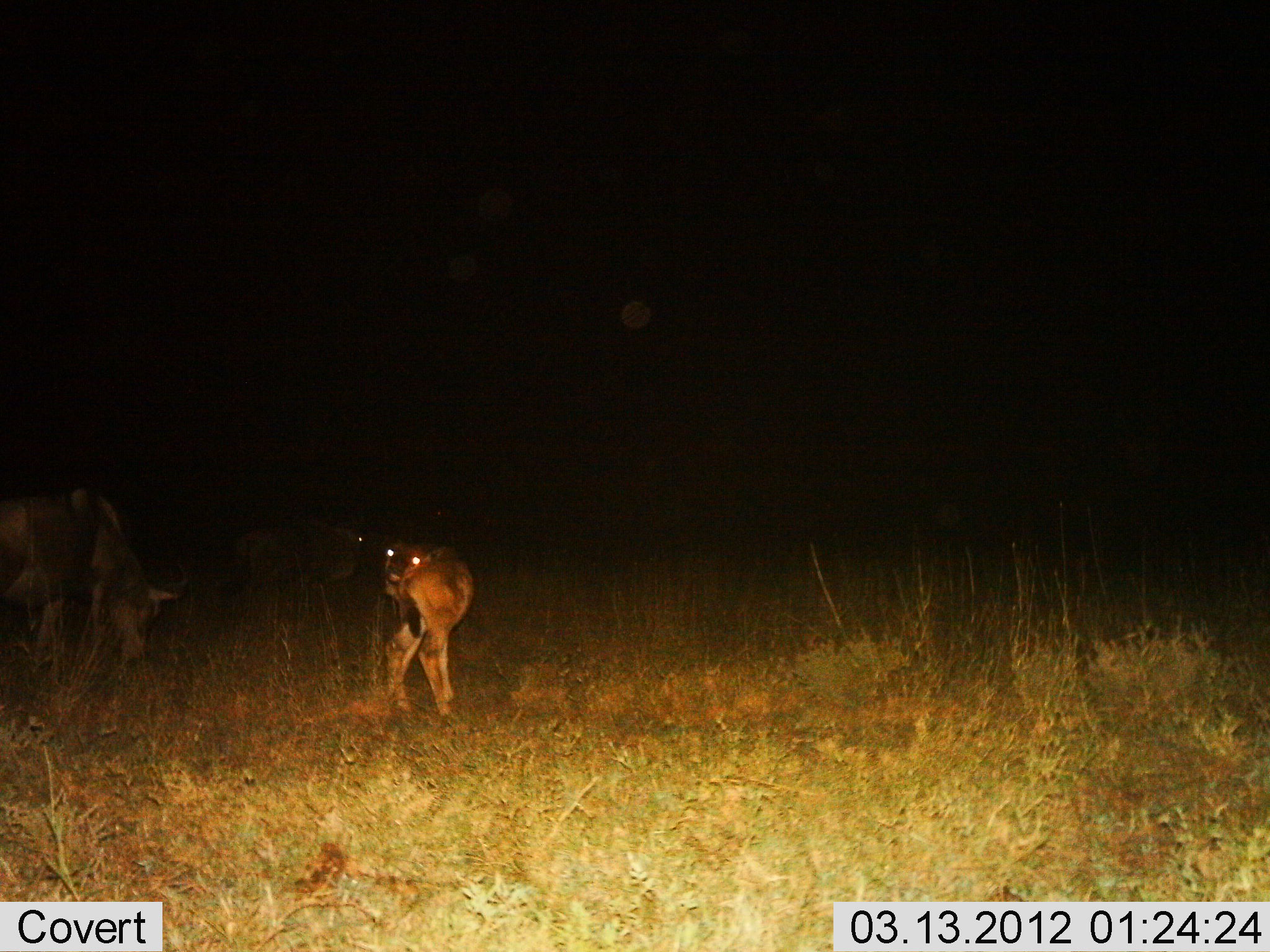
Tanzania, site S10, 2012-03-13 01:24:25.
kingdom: Animalia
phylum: Chordata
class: Mammalia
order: Artiodactyla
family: Bovidae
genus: Connochaetes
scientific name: Connochaetes taurinus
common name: blue wildebeest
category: wildebeest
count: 3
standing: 89%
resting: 6%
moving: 11%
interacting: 0%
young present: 72%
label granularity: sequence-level